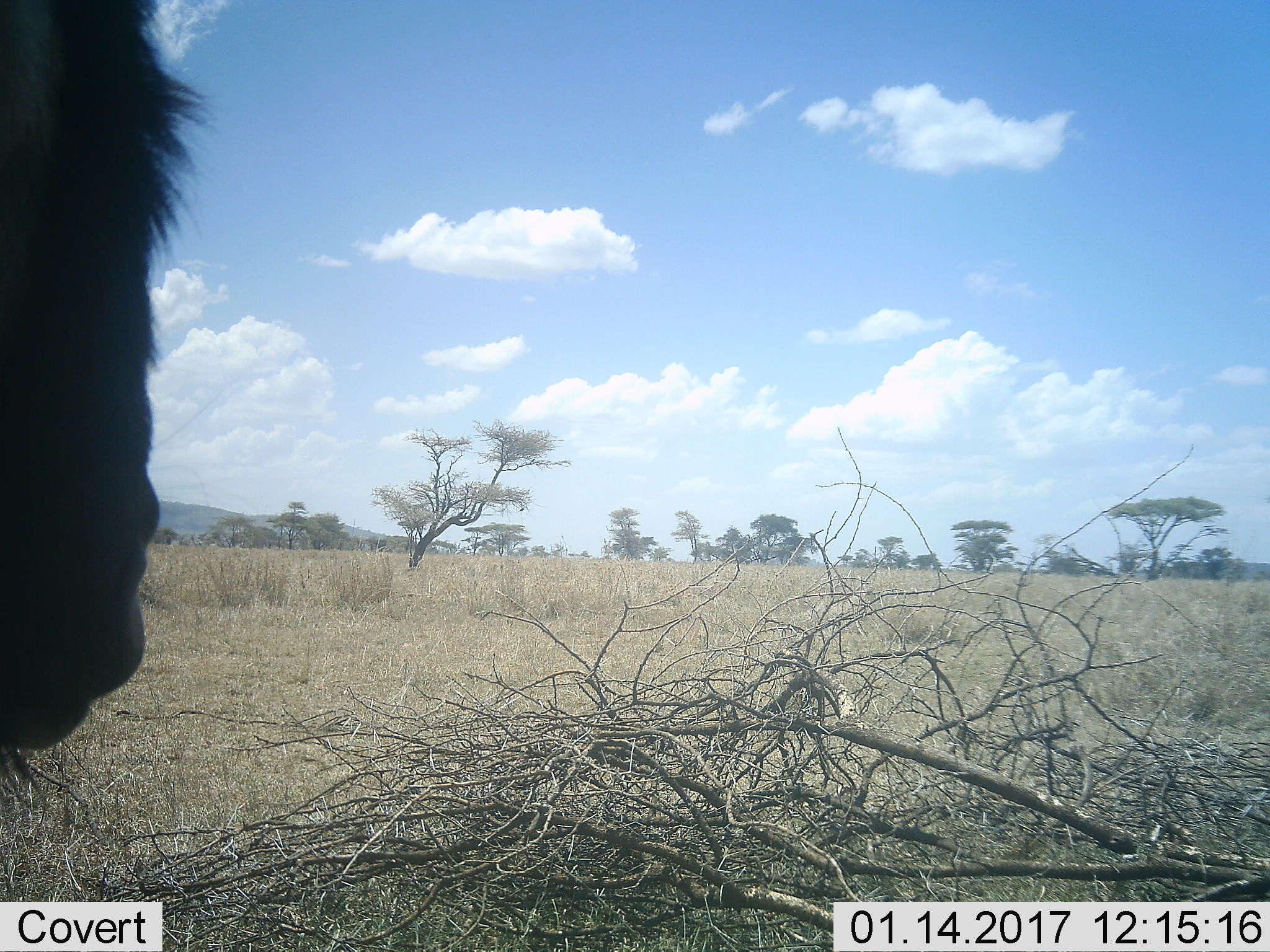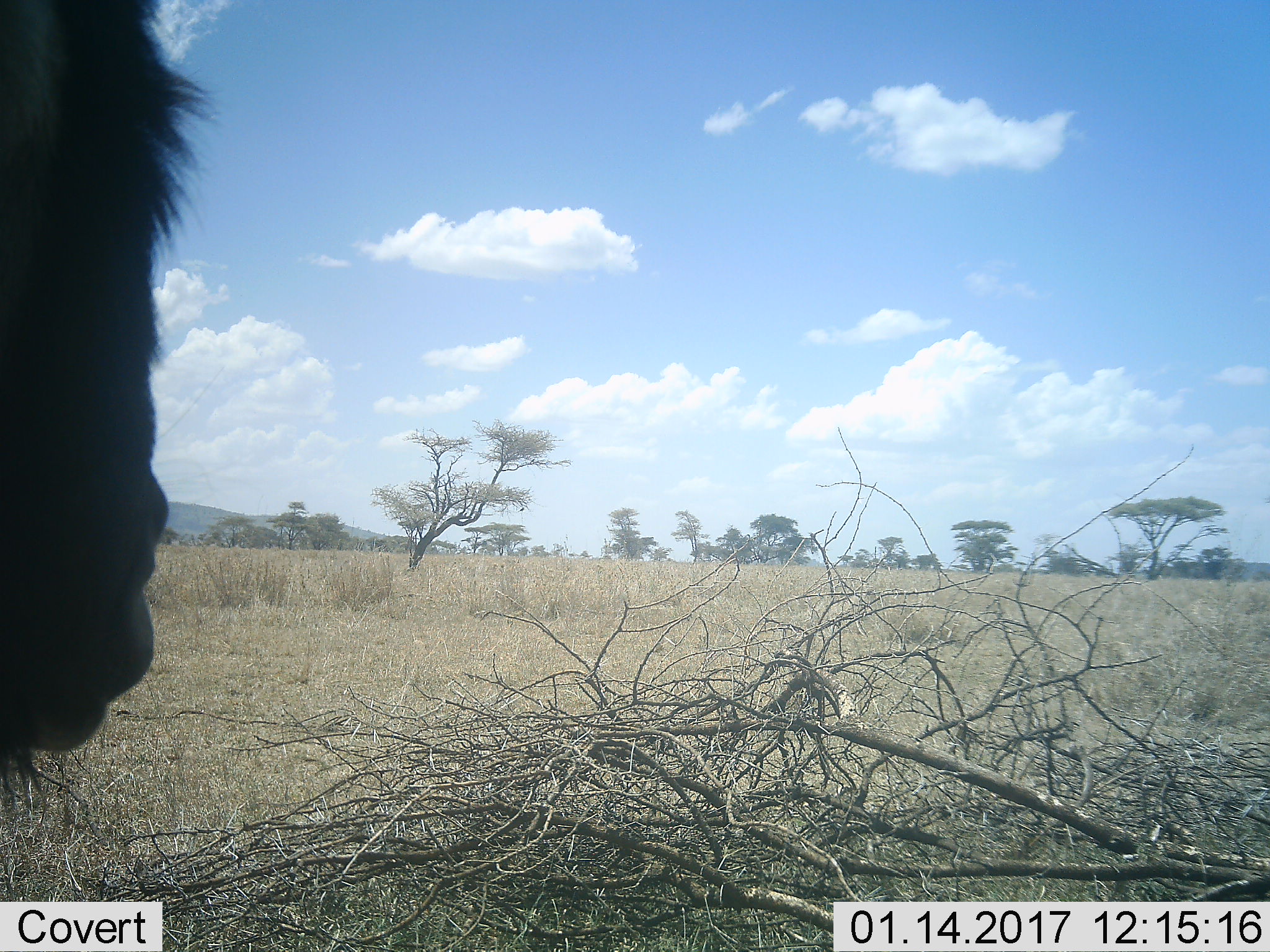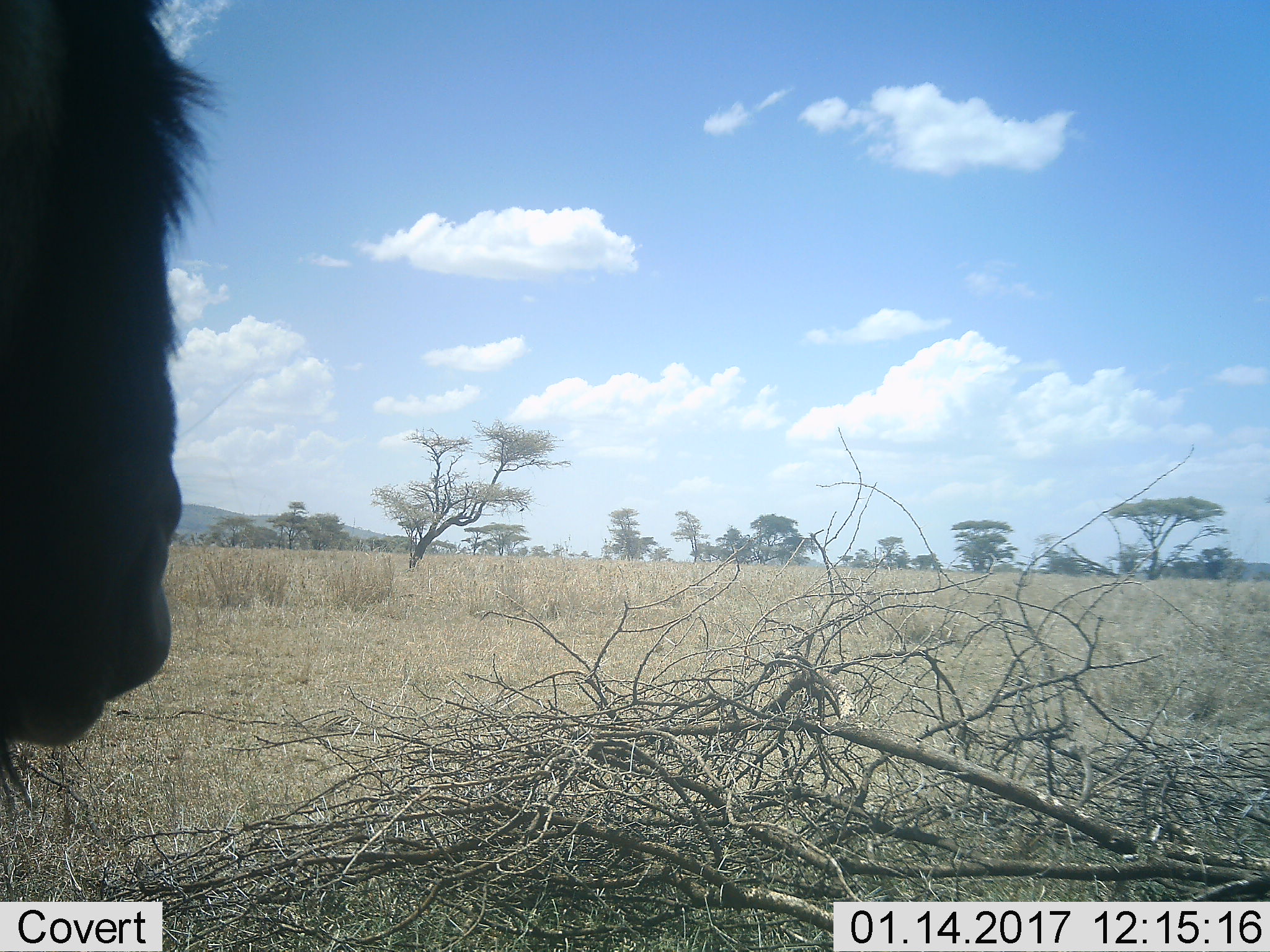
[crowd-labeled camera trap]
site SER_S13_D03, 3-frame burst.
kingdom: Animalia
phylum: Chordata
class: Mammalia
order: Artiodactyla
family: Bovidae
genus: Connochaetes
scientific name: Connochaetes taurinus taurinus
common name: blue wildebeest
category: wildebeestblue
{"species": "wildebeestblue (blue wildebeest) (Connochaetes taurinus taurinus)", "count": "1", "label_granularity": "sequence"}